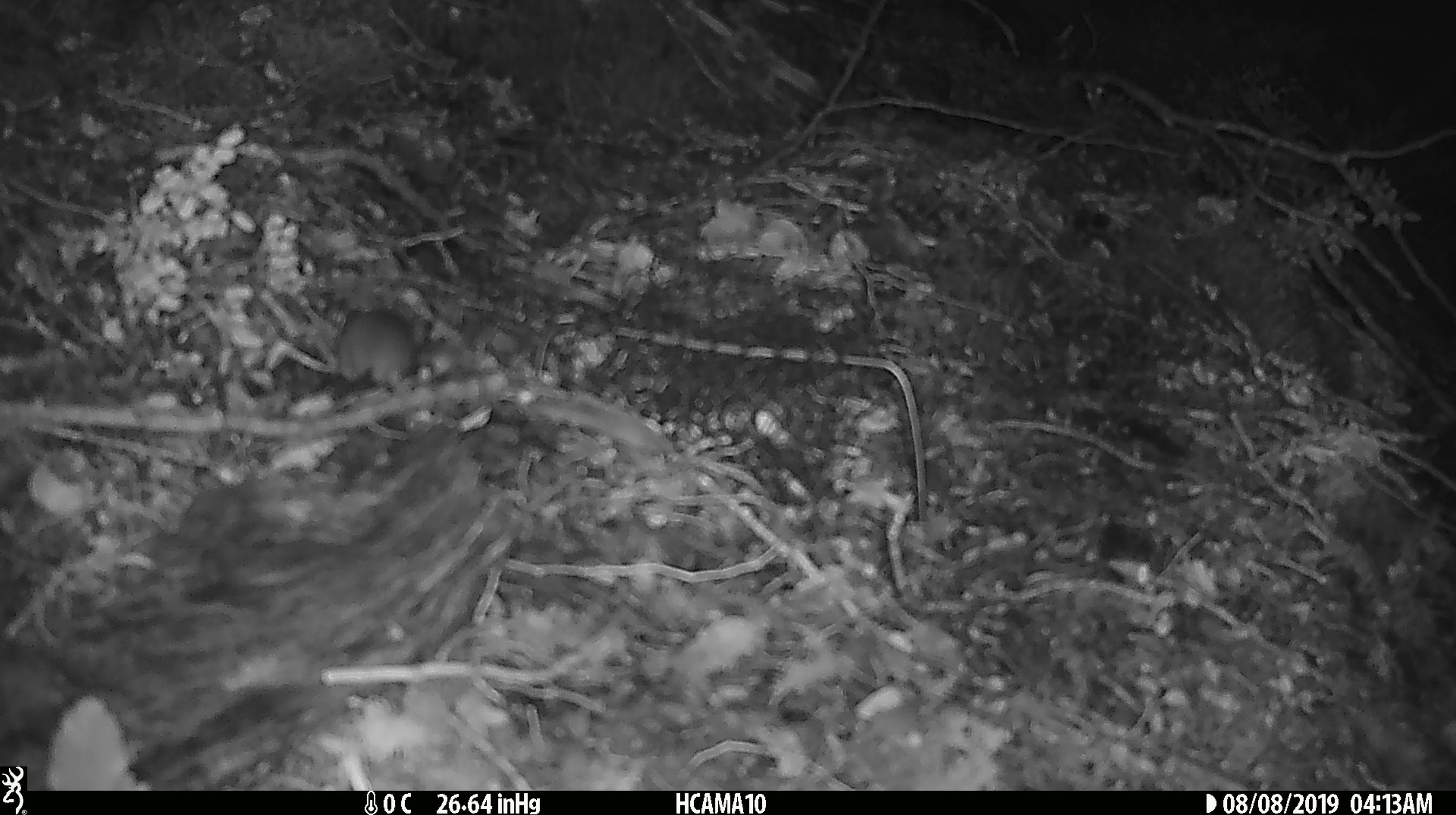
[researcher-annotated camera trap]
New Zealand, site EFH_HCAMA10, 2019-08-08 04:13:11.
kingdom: Animalia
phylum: Chordata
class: Mammalia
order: Rodentia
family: Muridae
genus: Mus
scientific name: Mus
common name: mouse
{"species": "mouse (Mus)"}